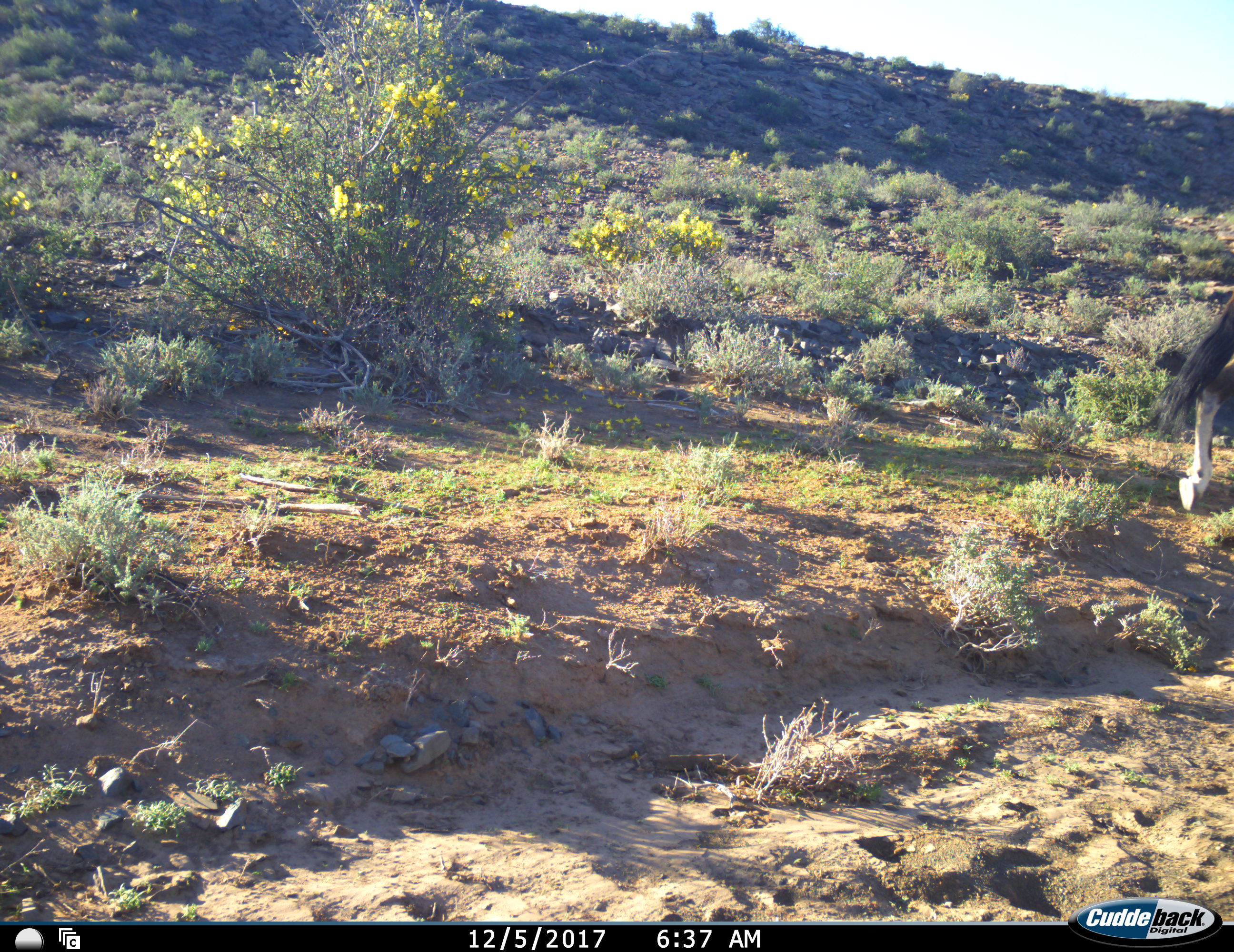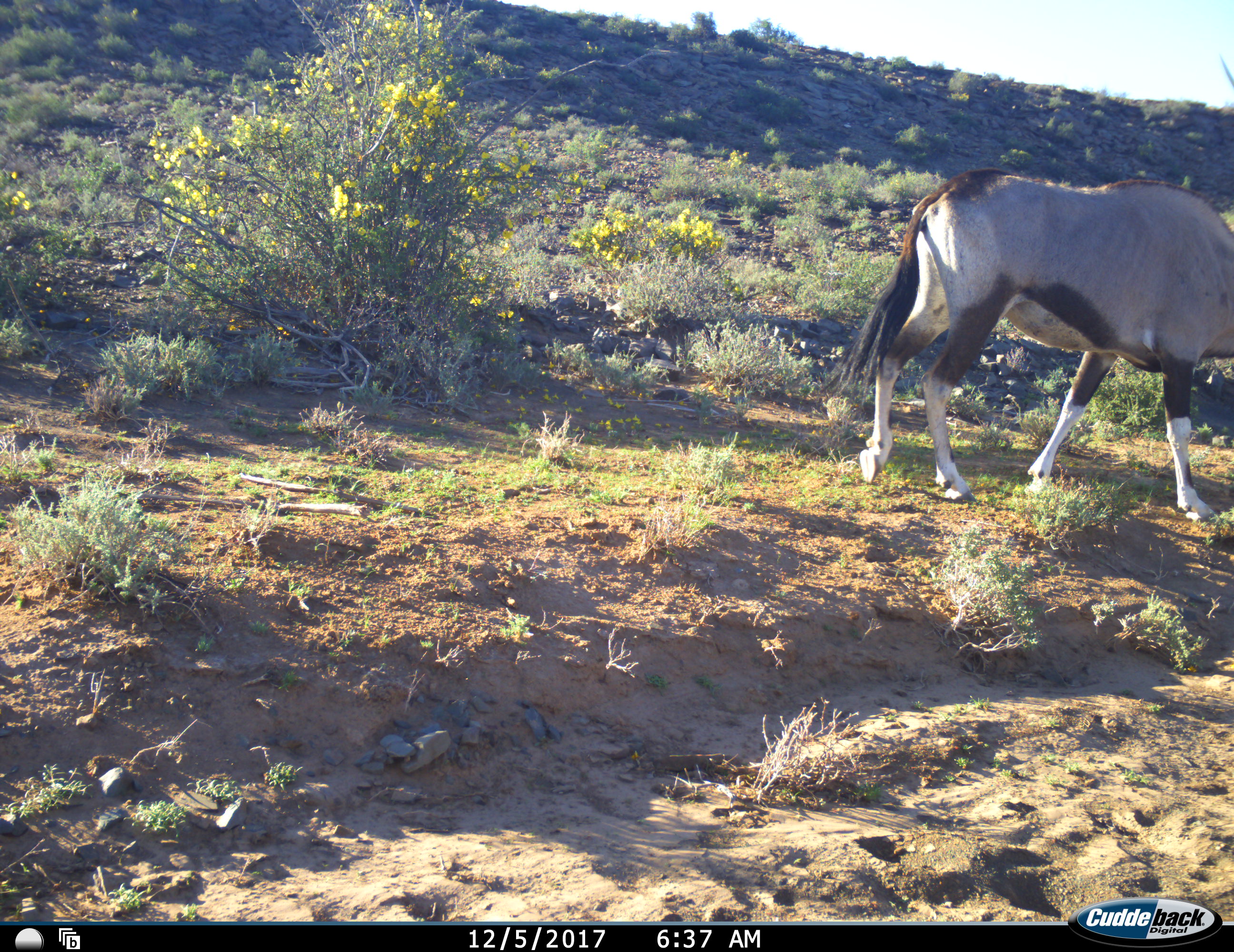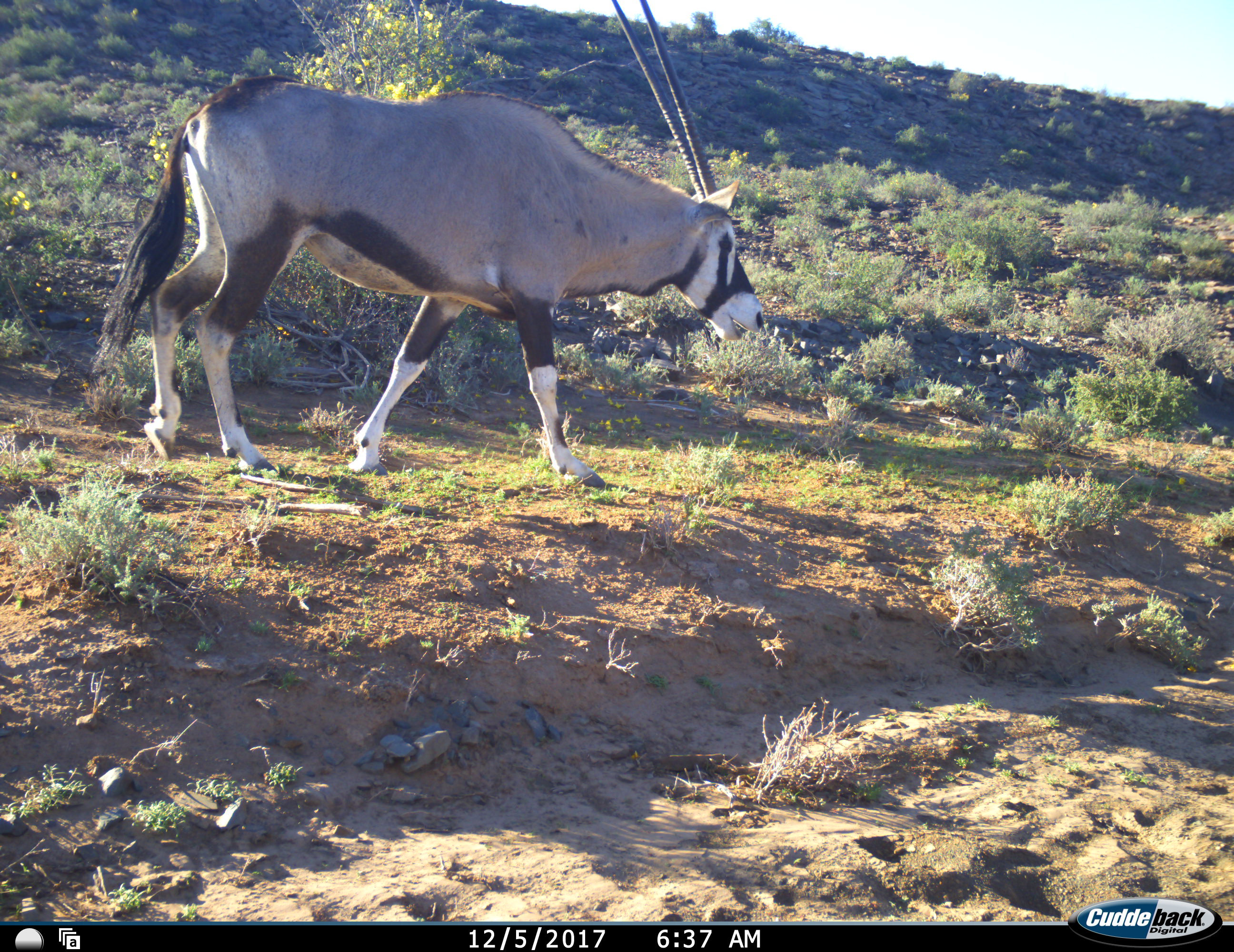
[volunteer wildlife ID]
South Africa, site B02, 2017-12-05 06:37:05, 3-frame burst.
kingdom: Animalia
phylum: Chordata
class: Mammalia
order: Artiodactyla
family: Bovidae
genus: Oryx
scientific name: Oryx gazella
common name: gemsbok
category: gemsbokoryx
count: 1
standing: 0%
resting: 0%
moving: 100%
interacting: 0%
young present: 0%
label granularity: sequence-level